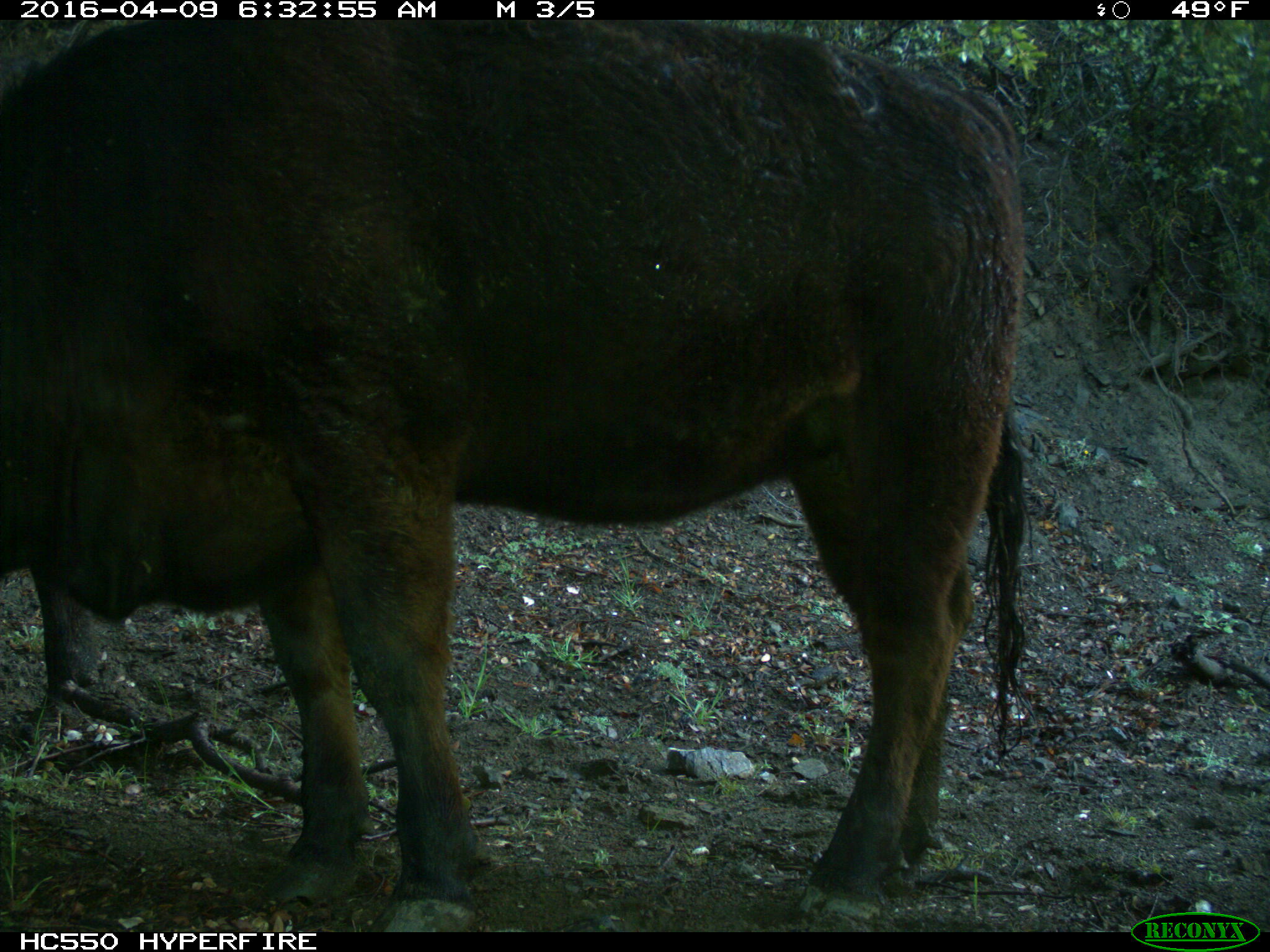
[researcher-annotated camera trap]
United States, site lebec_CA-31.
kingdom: Animalia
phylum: Chordata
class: Mammalia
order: Artiodactyla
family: Bovidae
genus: Bos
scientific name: Bos taurus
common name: domestic cow